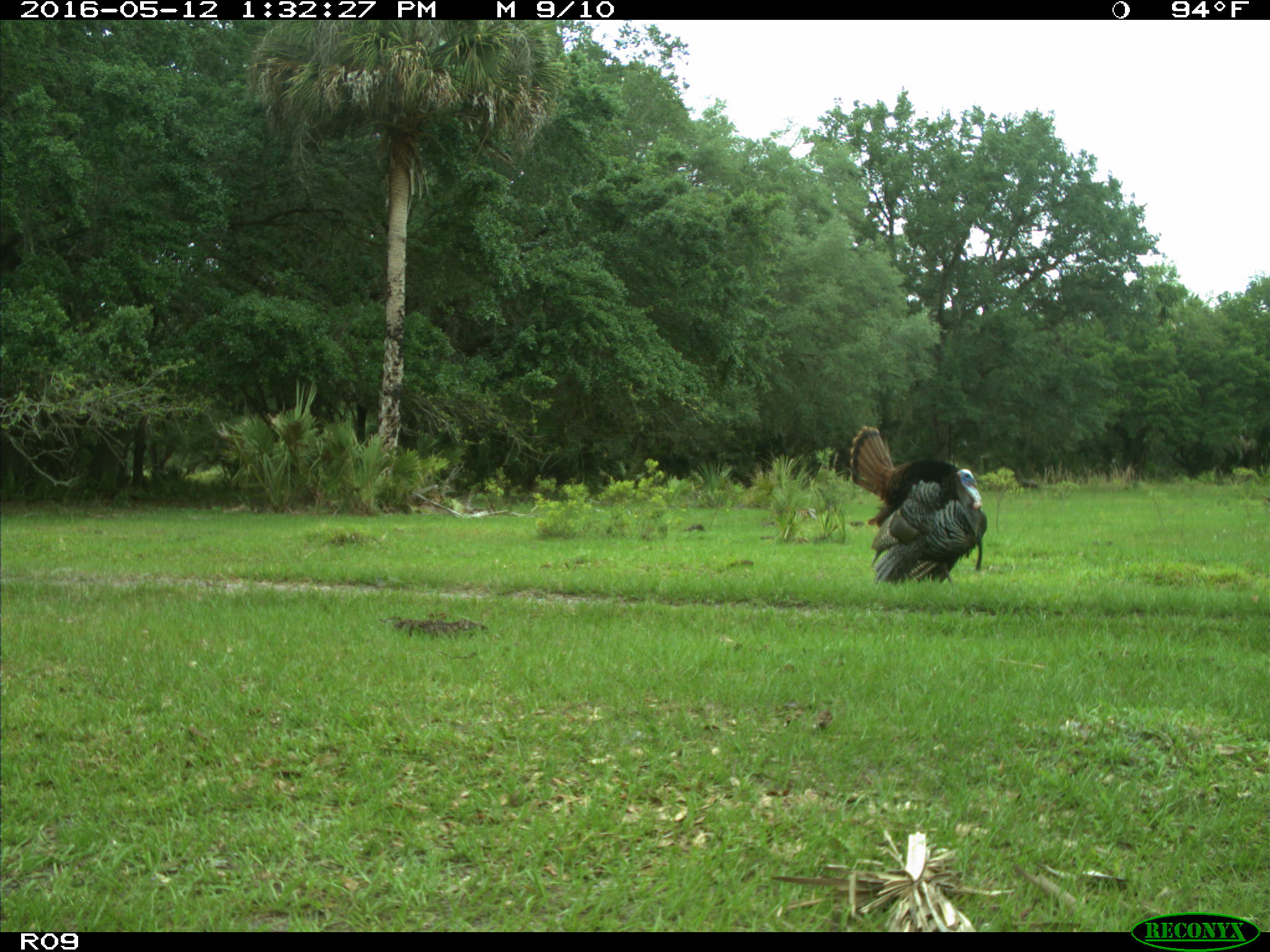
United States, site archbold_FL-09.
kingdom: Animalia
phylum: Chordata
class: Aves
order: Galliformes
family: Phasianidae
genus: Meleagris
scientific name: Meleagris gallopavo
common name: wild turkey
Meleagris gallopavo (wild turkey).